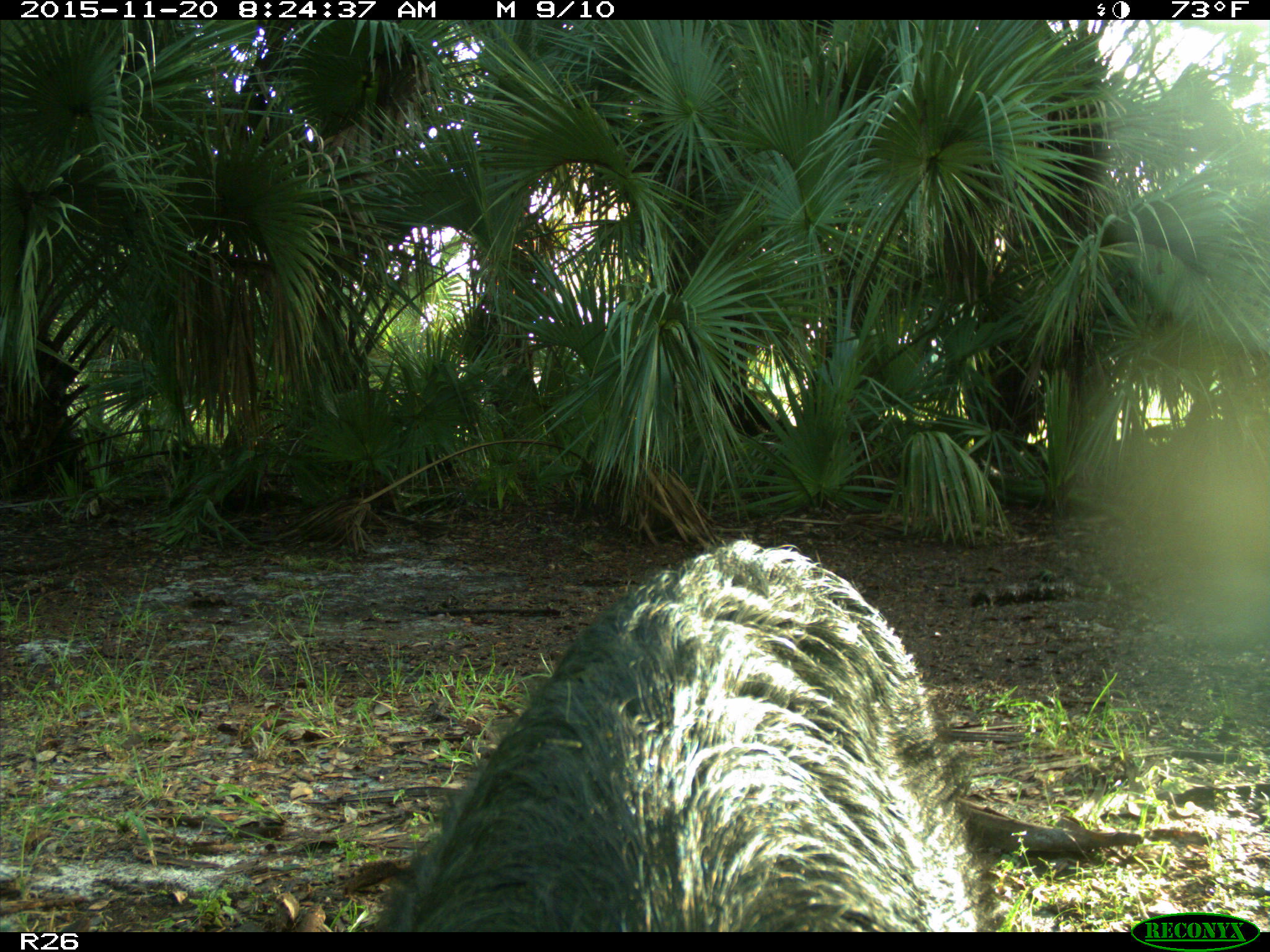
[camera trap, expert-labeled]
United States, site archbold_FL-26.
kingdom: Animalia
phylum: Chordata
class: Mammalia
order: Artiodactyla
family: Suidae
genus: Sus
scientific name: Sus scrofa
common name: wild boar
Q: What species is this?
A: Sus scrofa (wild boar).